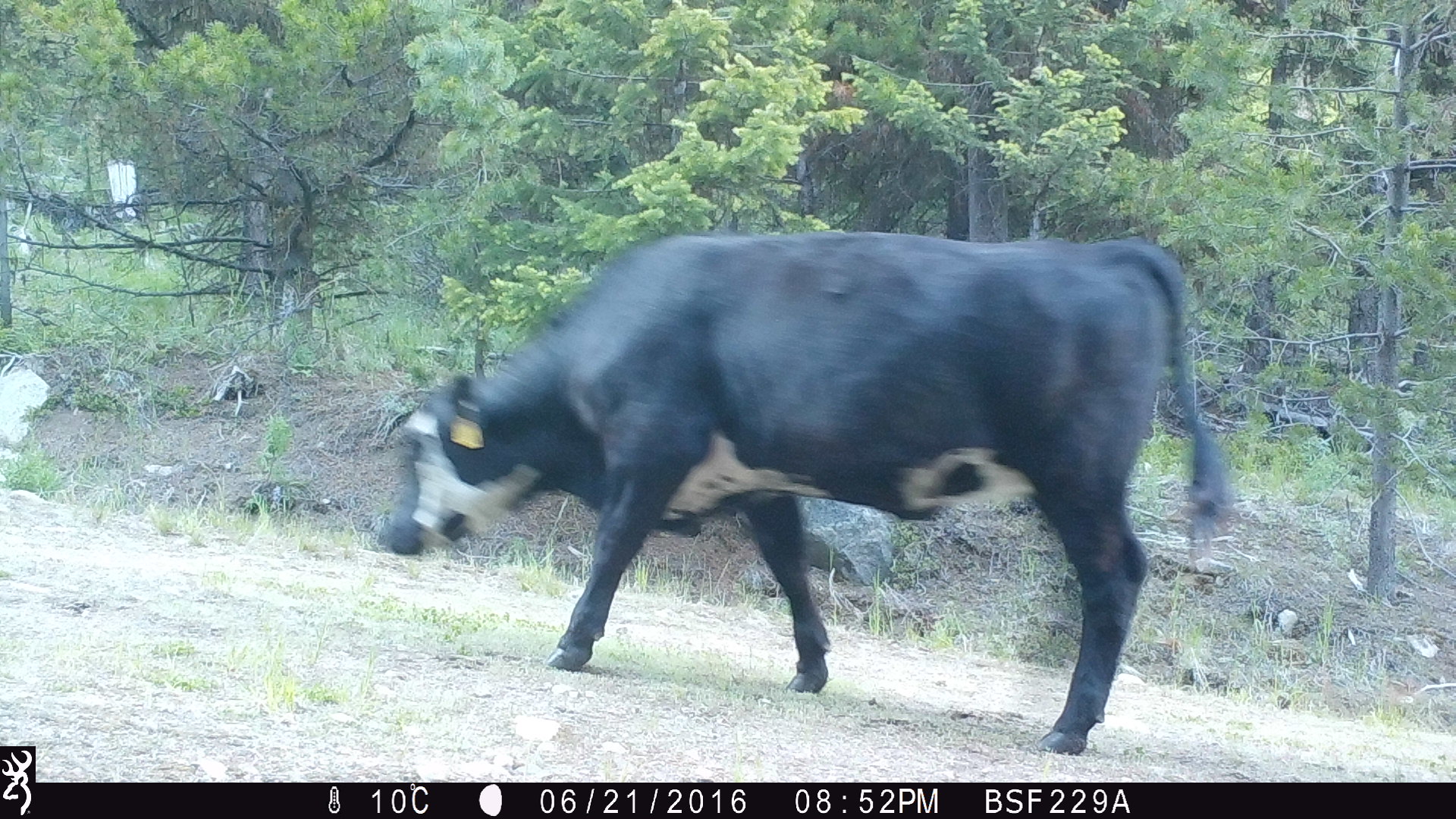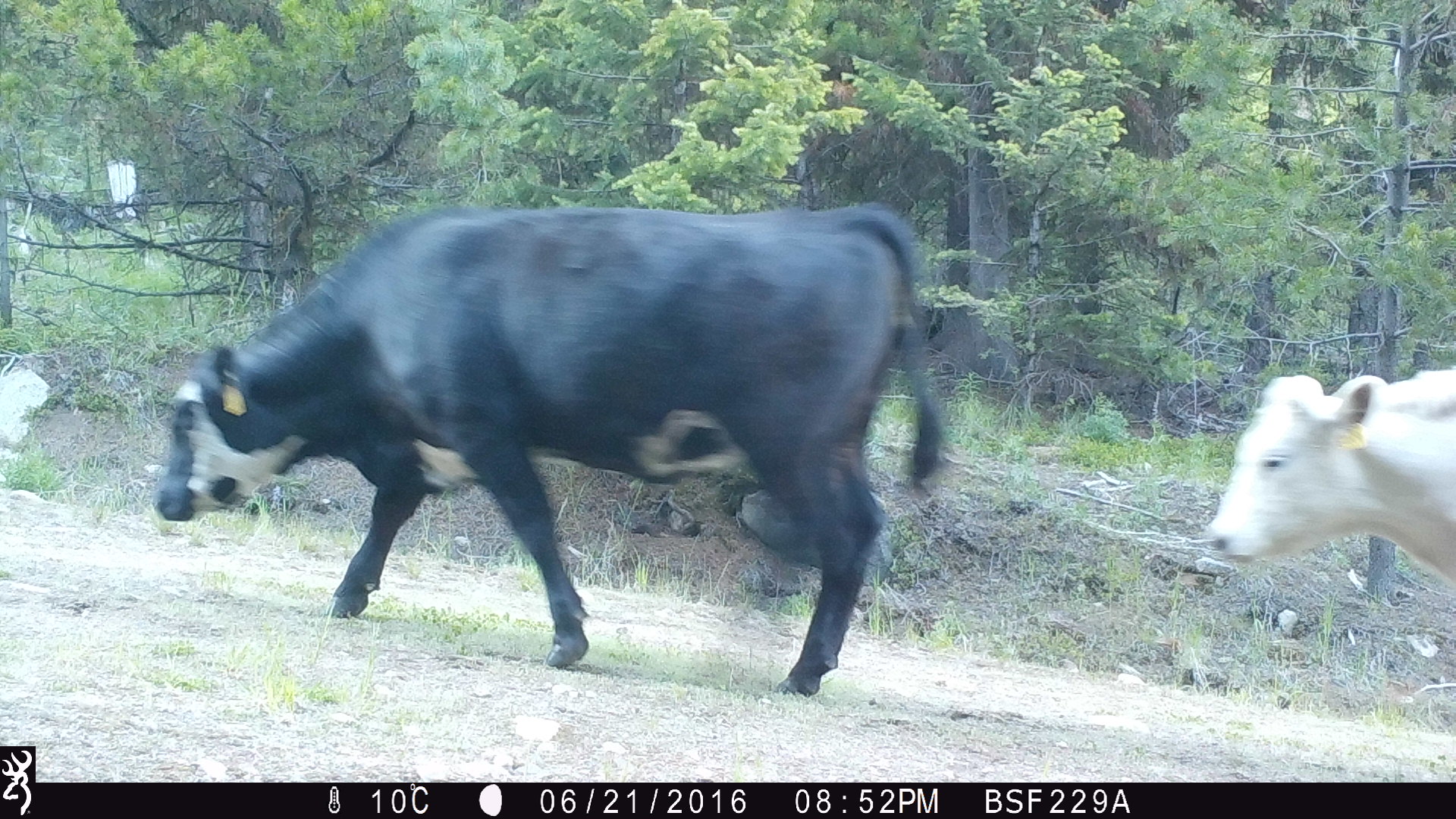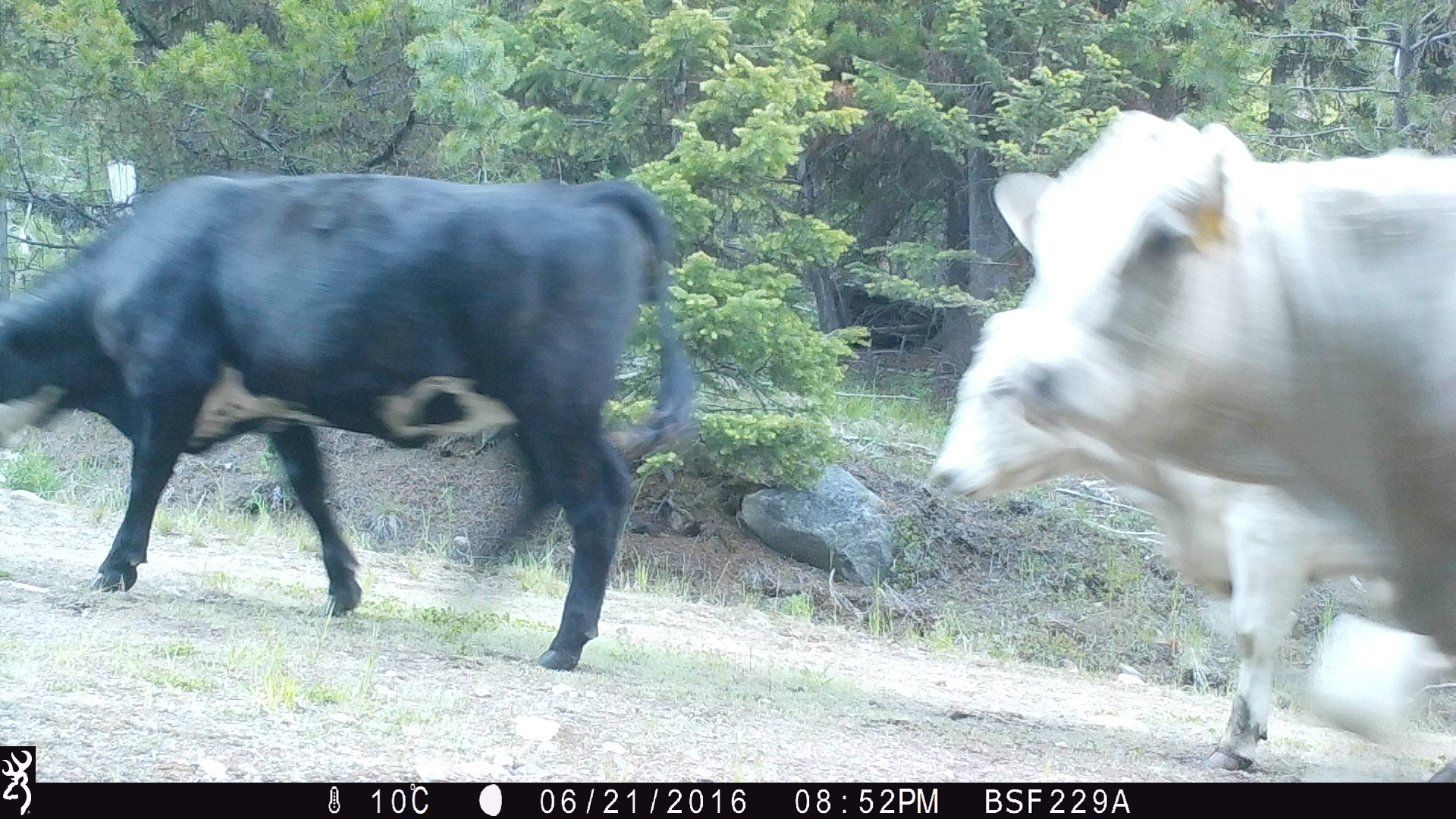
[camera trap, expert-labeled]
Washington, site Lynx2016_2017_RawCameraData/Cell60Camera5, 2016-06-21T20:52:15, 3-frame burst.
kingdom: Animalia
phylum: Chordata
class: Mammalia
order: Artiodactyla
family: Bovidae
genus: Bos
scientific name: Bos taurus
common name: domestic cattle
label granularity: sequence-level